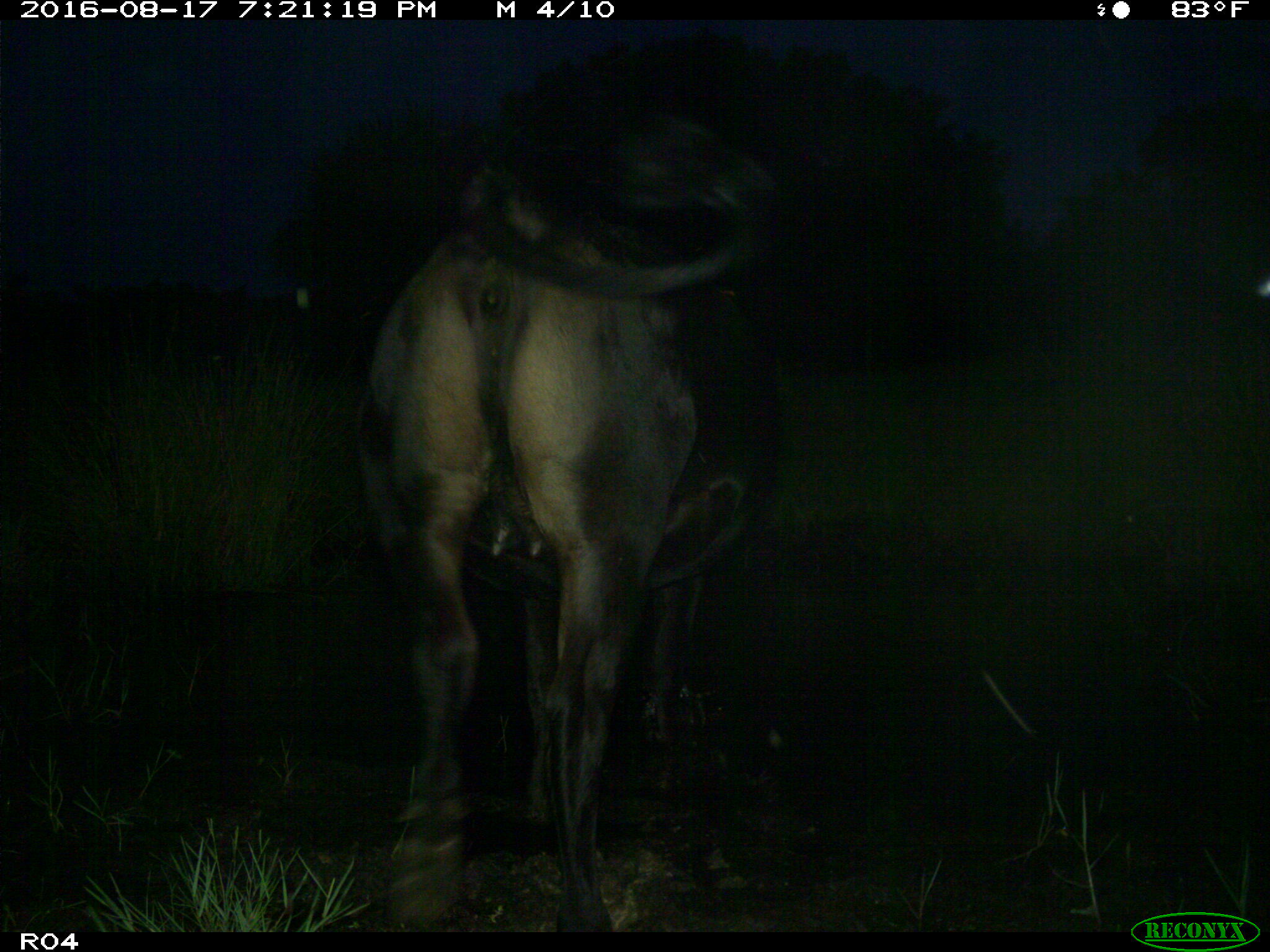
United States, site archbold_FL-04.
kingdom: Animalia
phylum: Chordata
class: Mammalia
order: Artiodactyla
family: Bovidae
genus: Bos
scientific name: Bos taurus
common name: domestic cow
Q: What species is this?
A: Bos taurus (domestic cow).